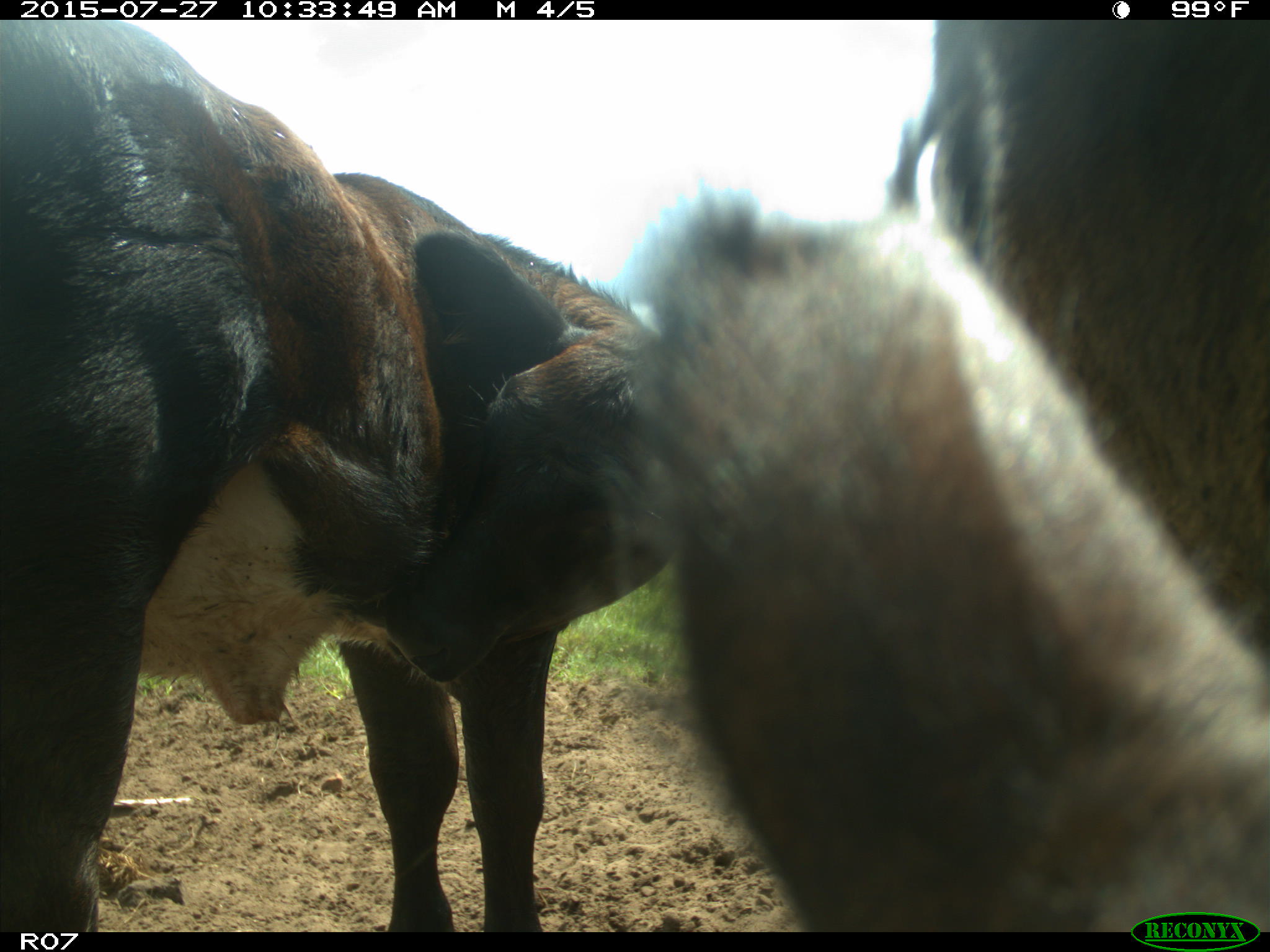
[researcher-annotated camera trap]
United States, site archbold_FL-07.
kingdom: Animalia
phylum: Chordata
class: Mammalia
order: Artiodactyla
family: Bovidae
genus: Bos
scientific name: Bos taurus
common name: domestic cow